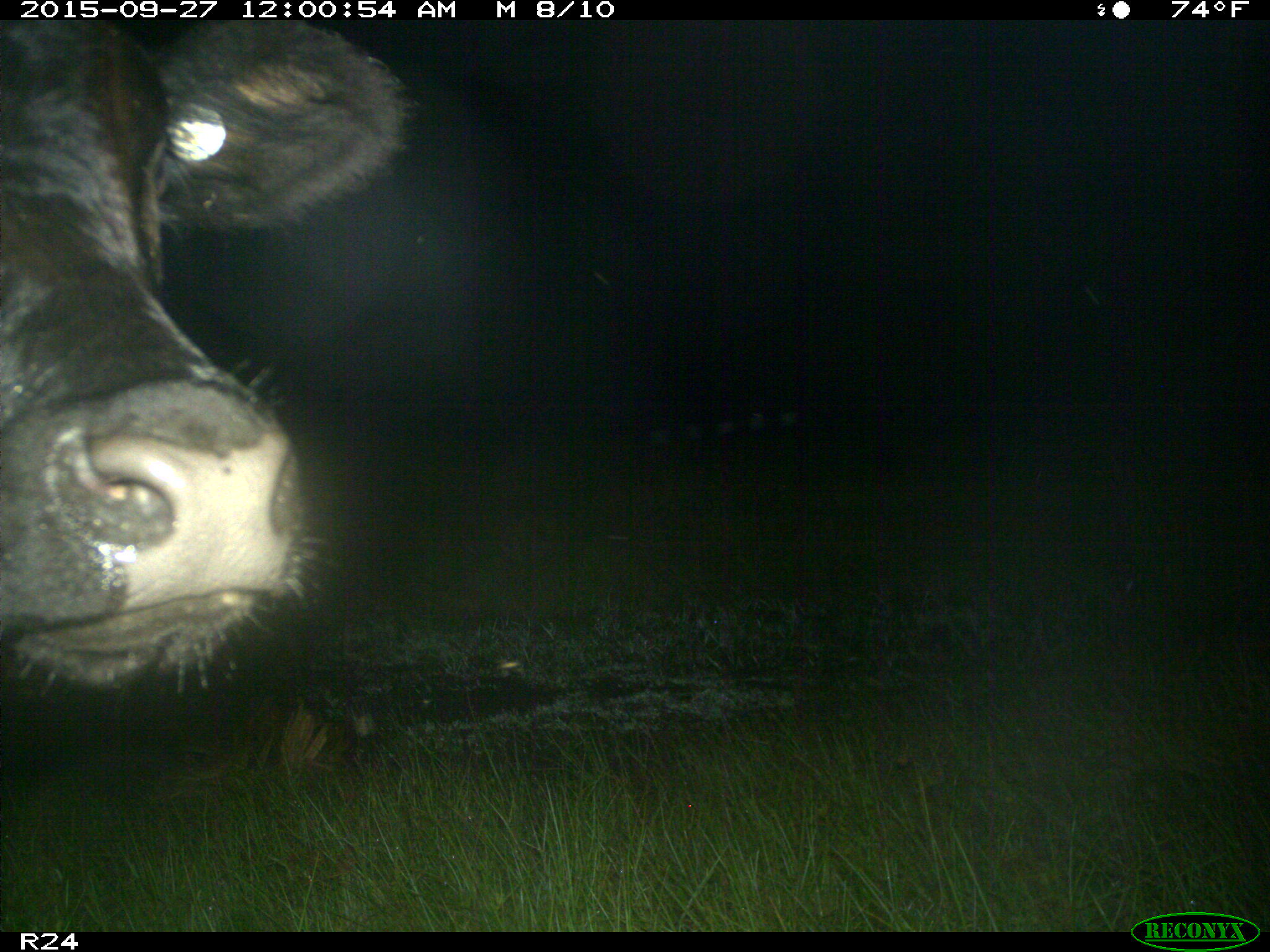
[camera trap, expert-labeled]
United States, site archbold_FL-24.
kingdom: Animalia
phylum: Chordata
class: Mammalia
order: Artiodactyla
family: Bovidae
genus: Bos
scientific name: Bos taurus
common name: domestic cow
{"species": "Bos taurus (domestic cow)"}